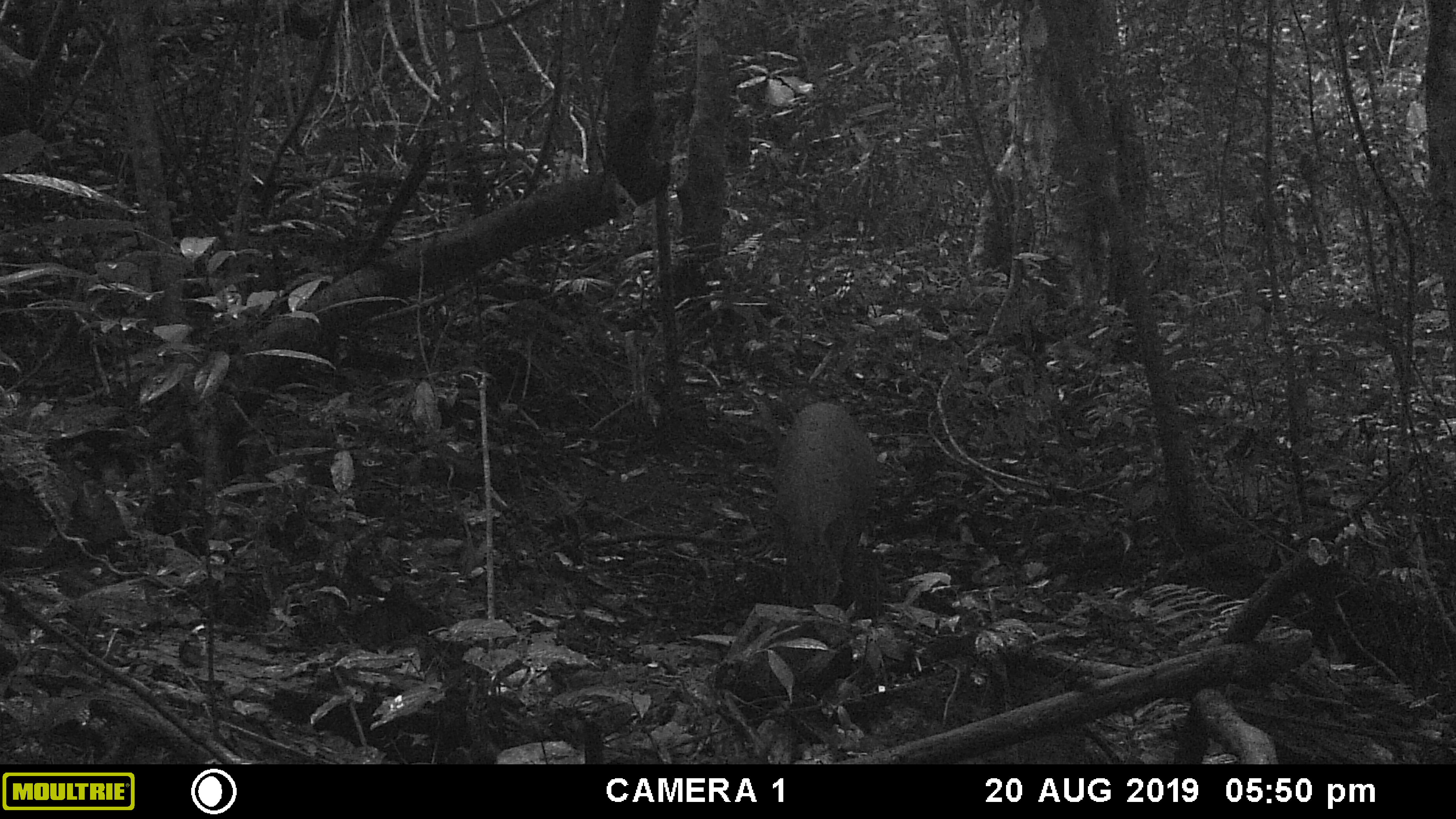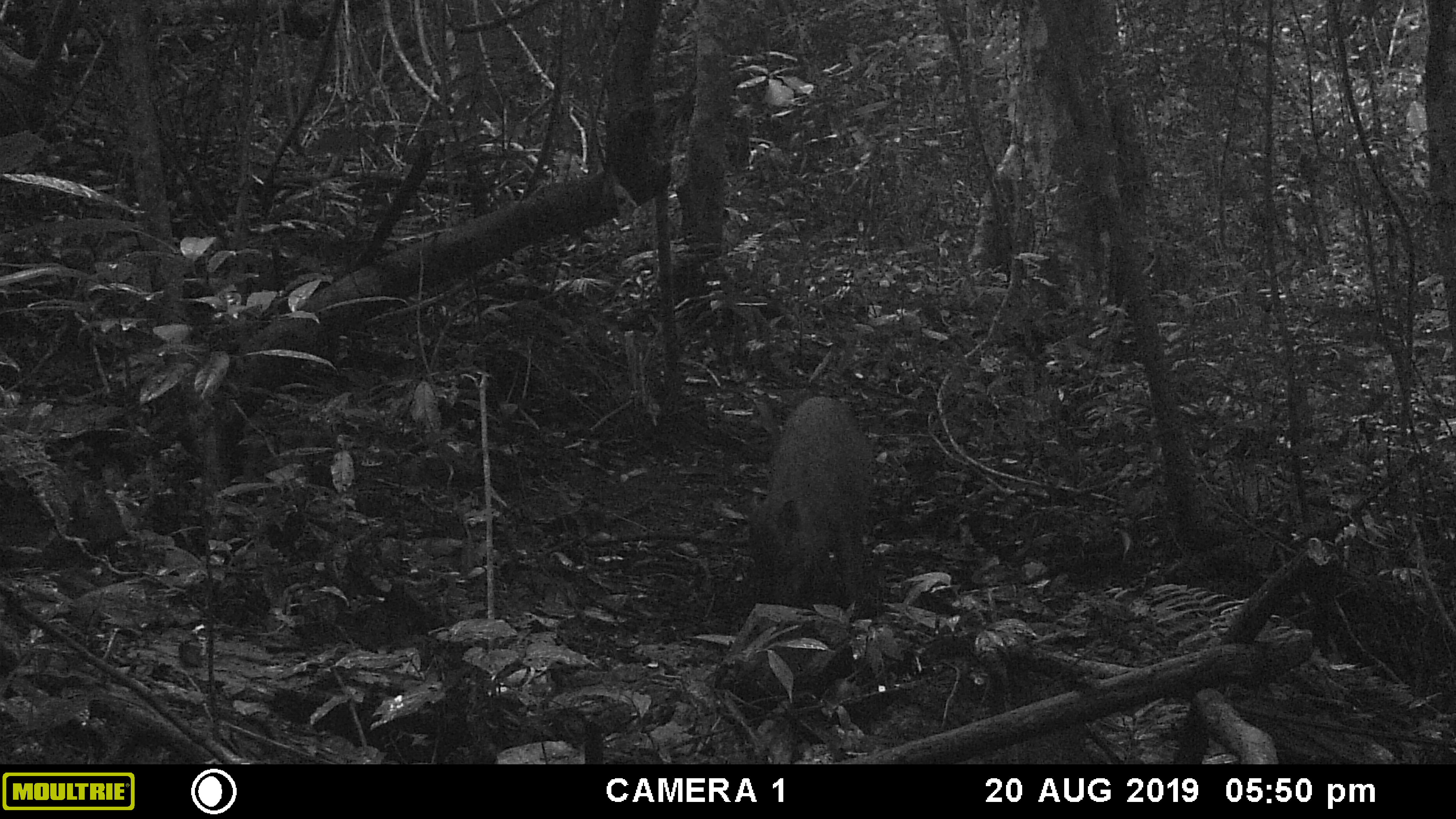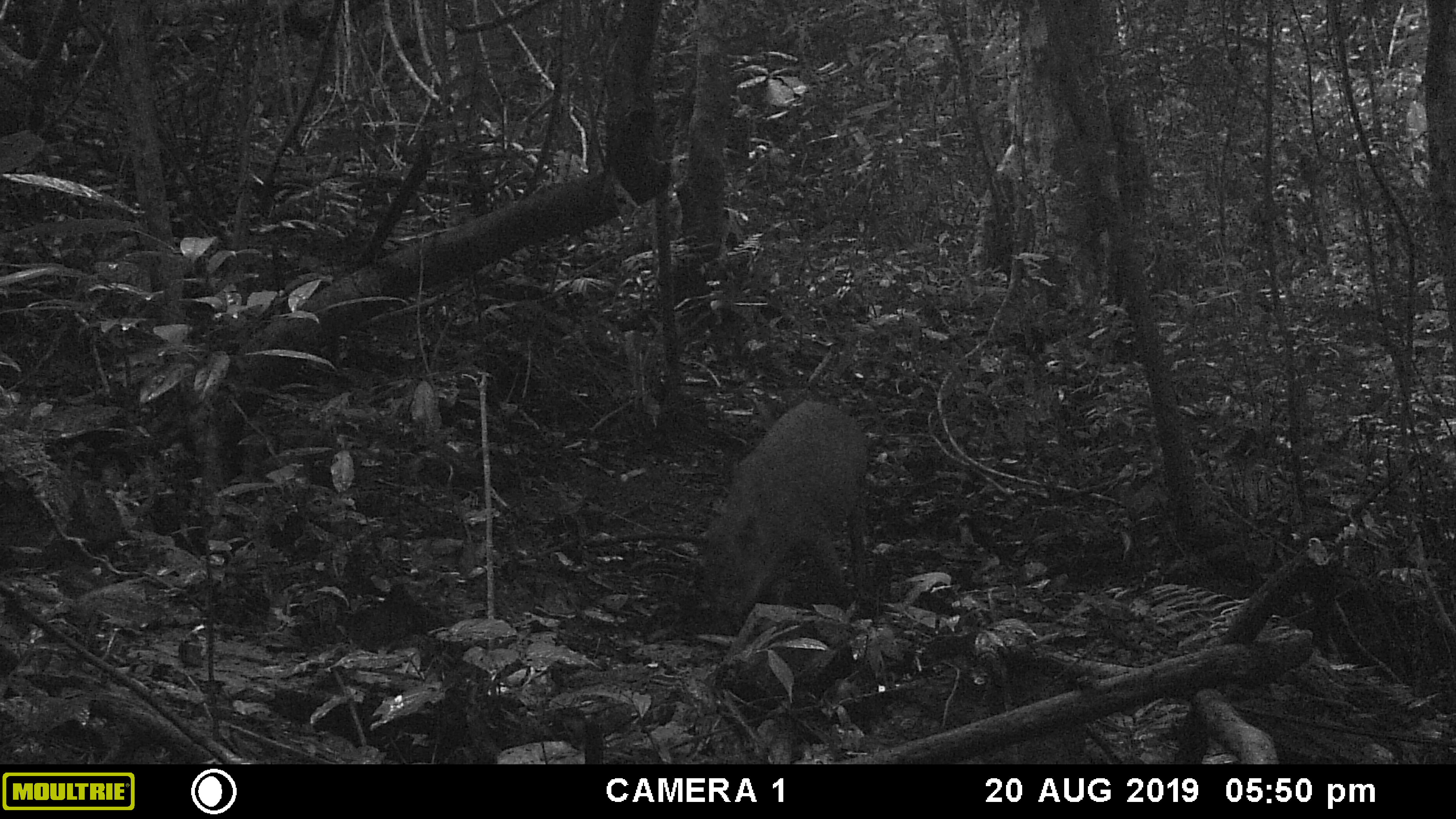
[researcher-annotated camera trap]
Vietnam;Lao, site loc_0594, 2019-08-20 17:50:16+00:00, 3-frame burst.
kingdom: Animalia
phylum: Chordata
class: Mammalia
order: Artiodactyla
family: Suidae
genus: Sus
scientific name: Sus scrofa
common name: eurasian wild pig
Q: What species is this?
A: Eurasian wild pig (Sus scrofa).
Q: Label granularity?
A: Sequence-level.